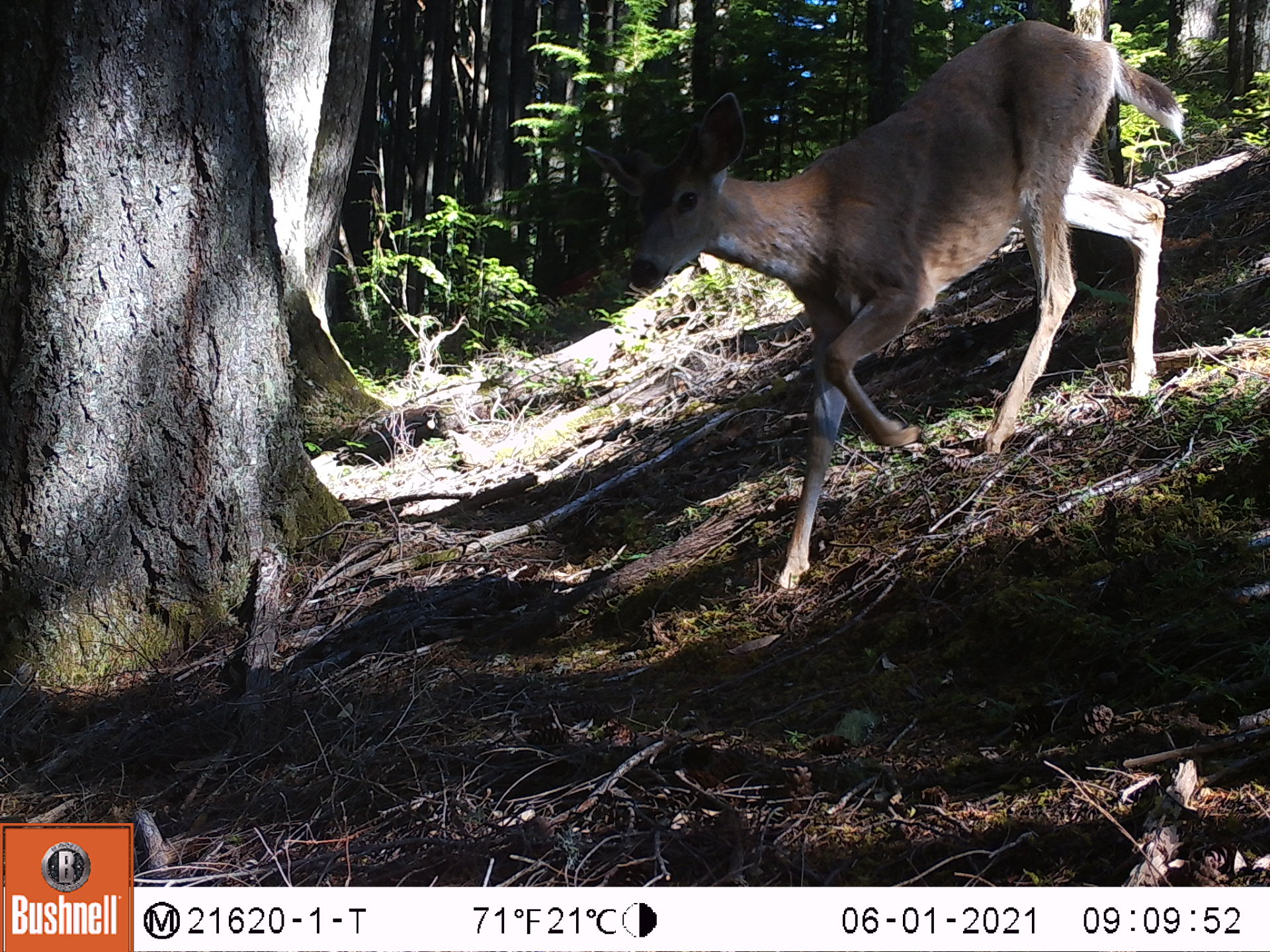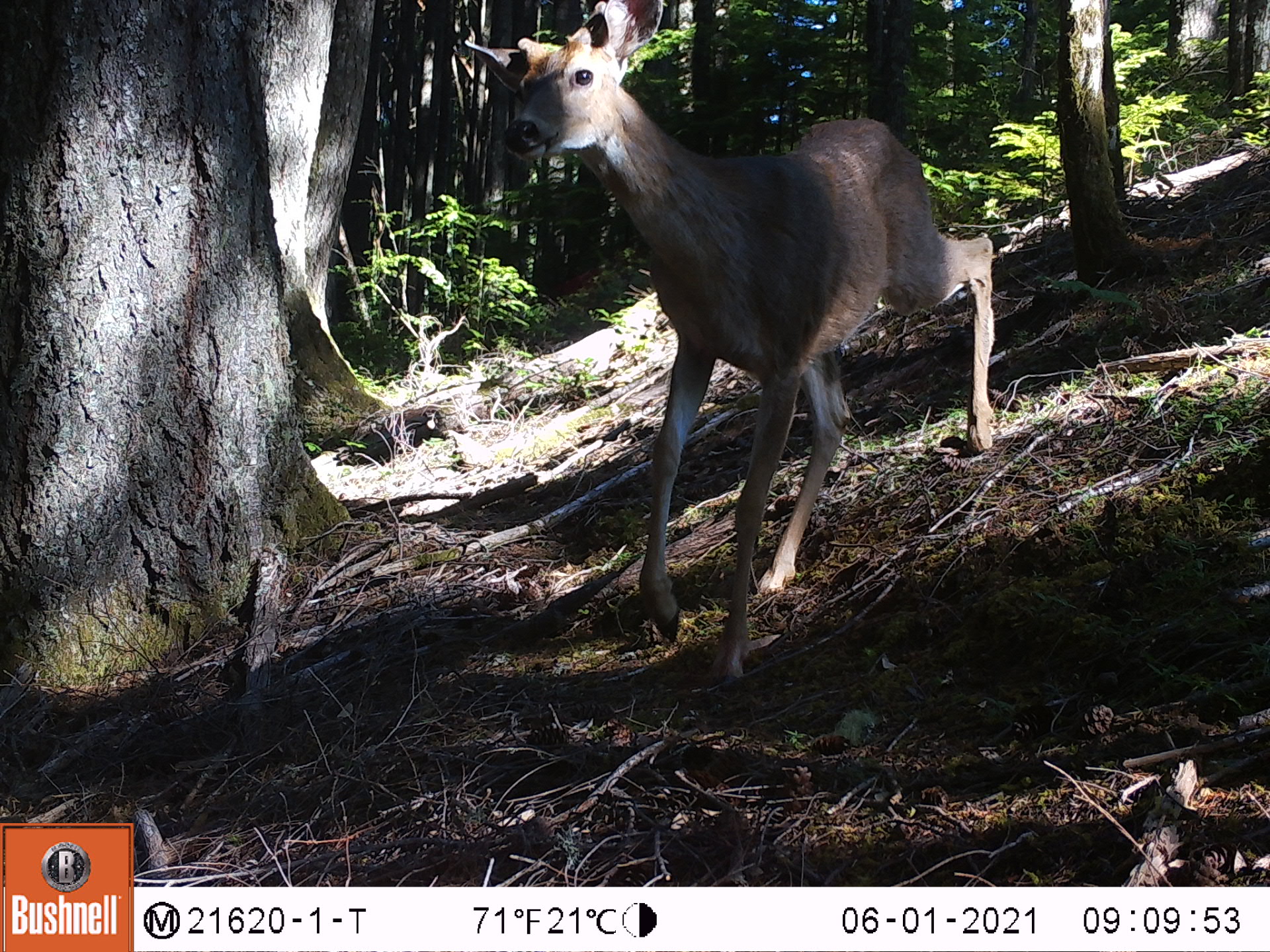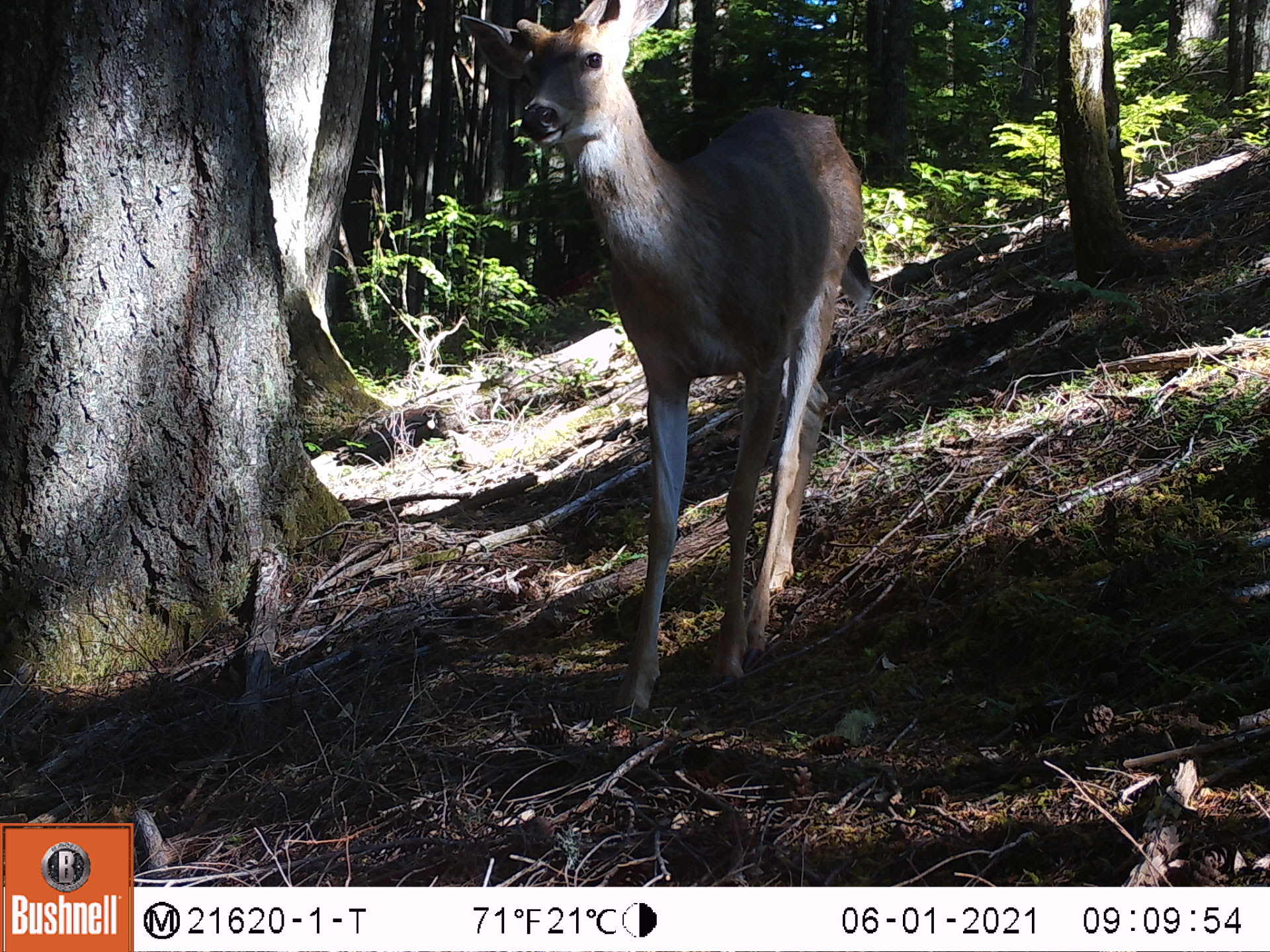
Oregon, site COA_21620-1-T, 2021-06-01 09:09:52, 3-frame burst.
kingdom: Animalia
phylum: Chordata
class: Mammalia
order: Artiodactyla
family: Cervidae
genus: Odocoileus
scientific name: Odocoileus hemionus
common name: black-tailed deer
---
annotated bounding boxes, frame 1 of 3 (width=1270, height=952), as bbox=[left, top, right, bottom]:
black-tailed deer: bbox=[606, 2, 1193, 620]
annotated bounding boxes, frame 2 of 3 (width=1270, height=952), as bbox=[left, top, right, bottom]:
black-tailed deer: bbox=[434, 0, 1023, 702]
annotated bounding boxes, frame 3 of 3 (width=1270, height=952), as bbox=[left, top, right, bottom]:
black-tailed deer: bbox=[435, 0, 901, 740]